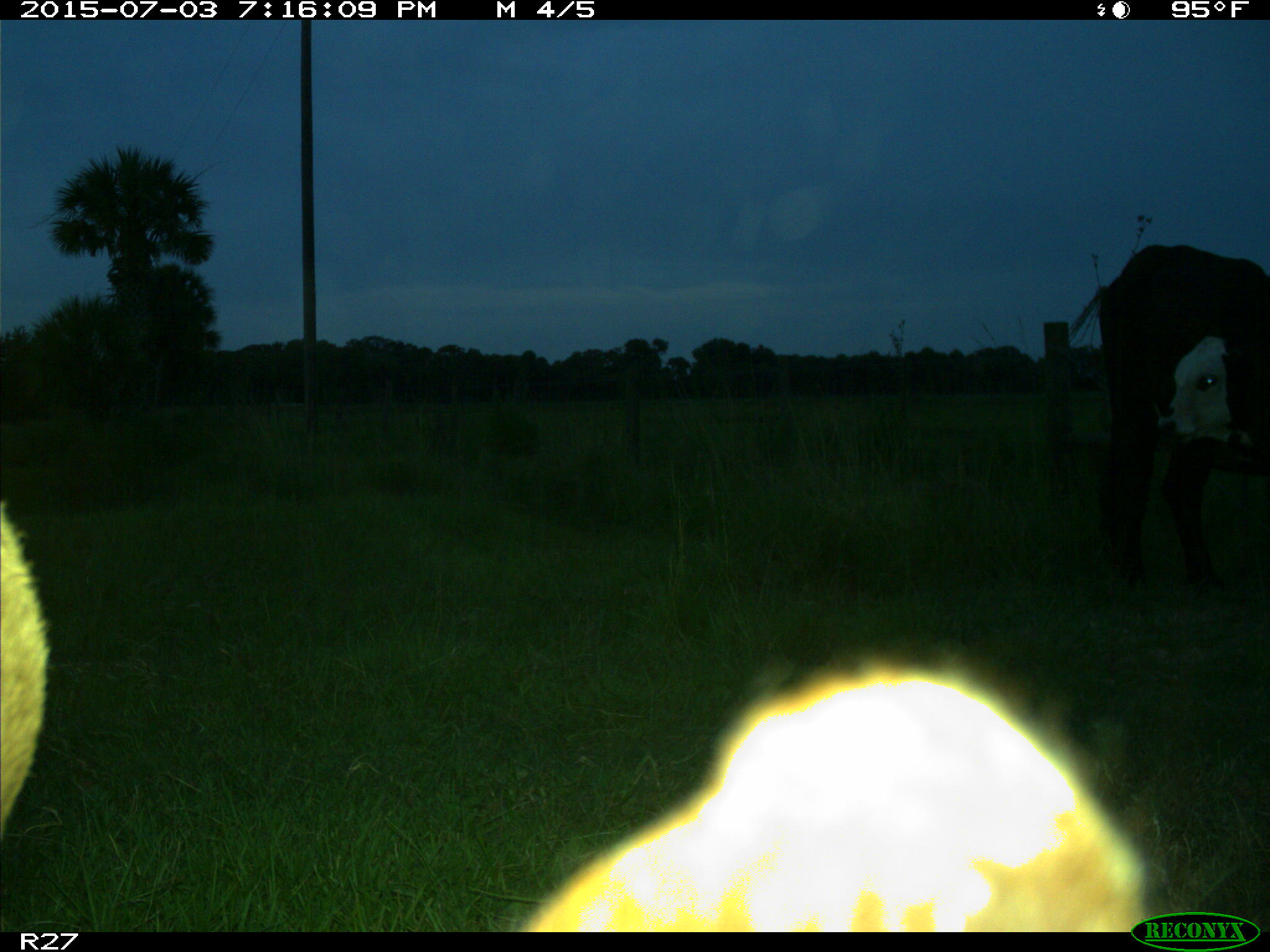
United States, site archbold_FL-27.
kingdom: Animalia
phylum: Chordata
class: Mammalia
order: Artiodactyla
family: Bovidae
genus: Bos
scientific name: Bos taurus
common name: domestic cow